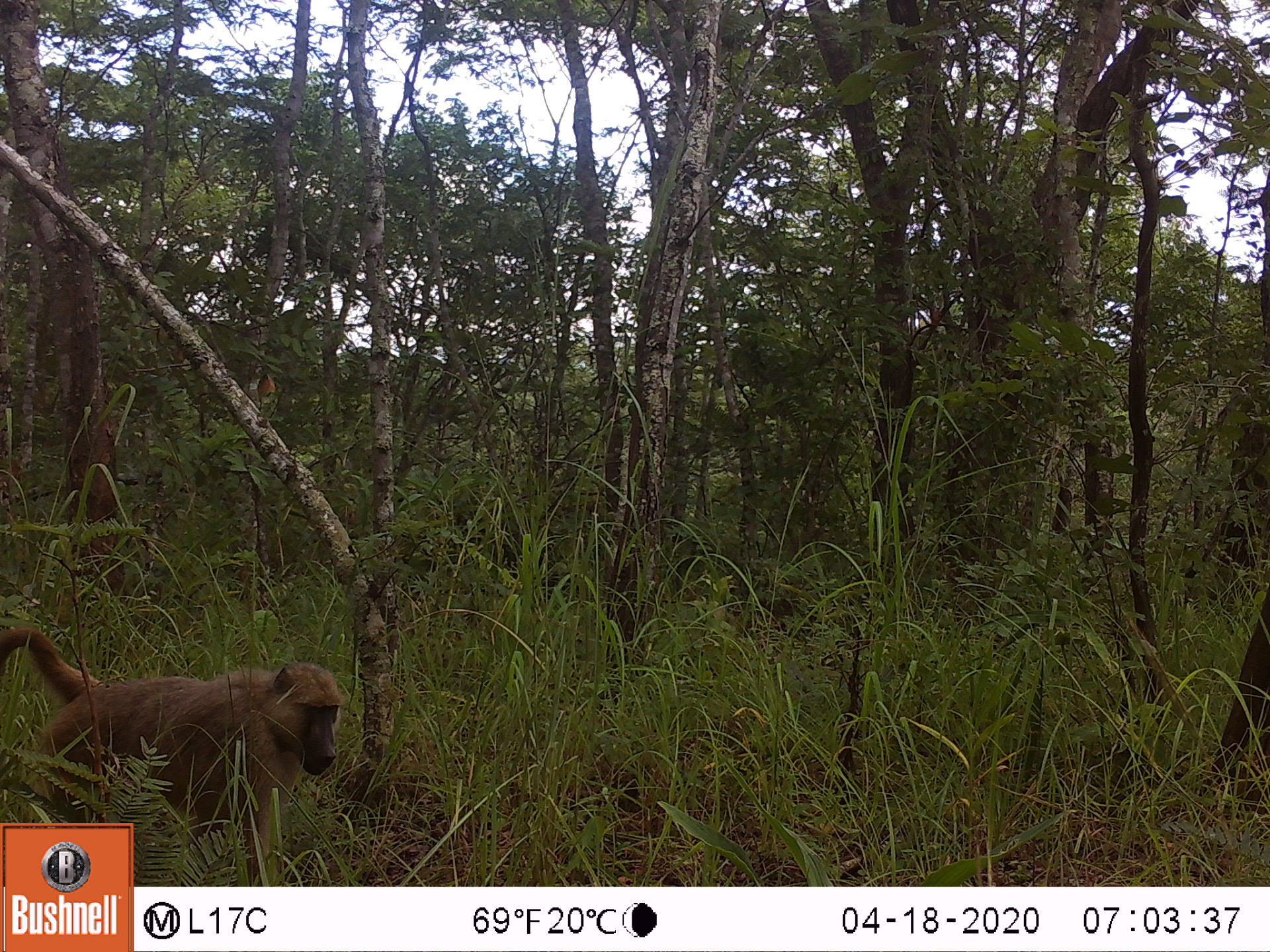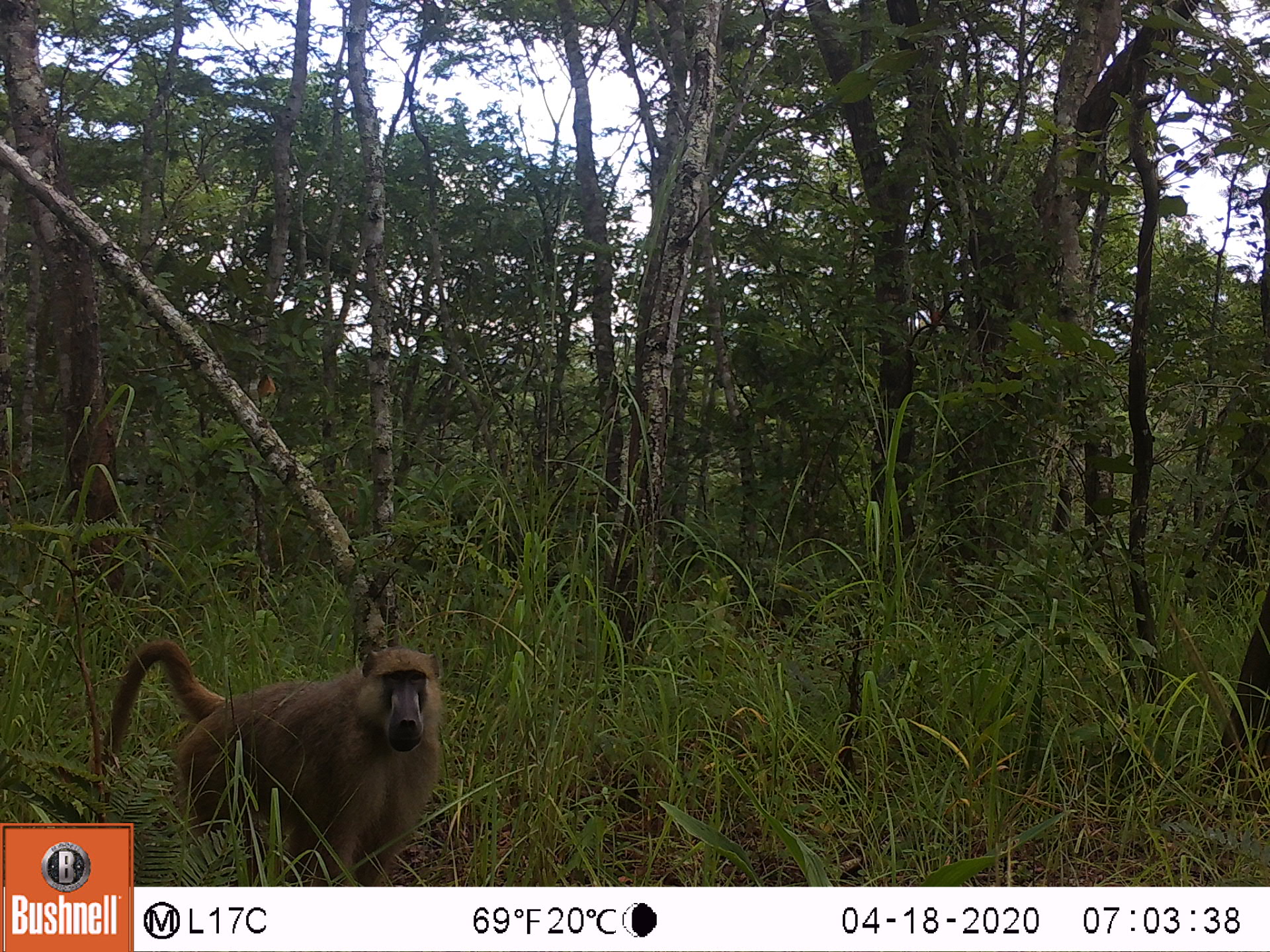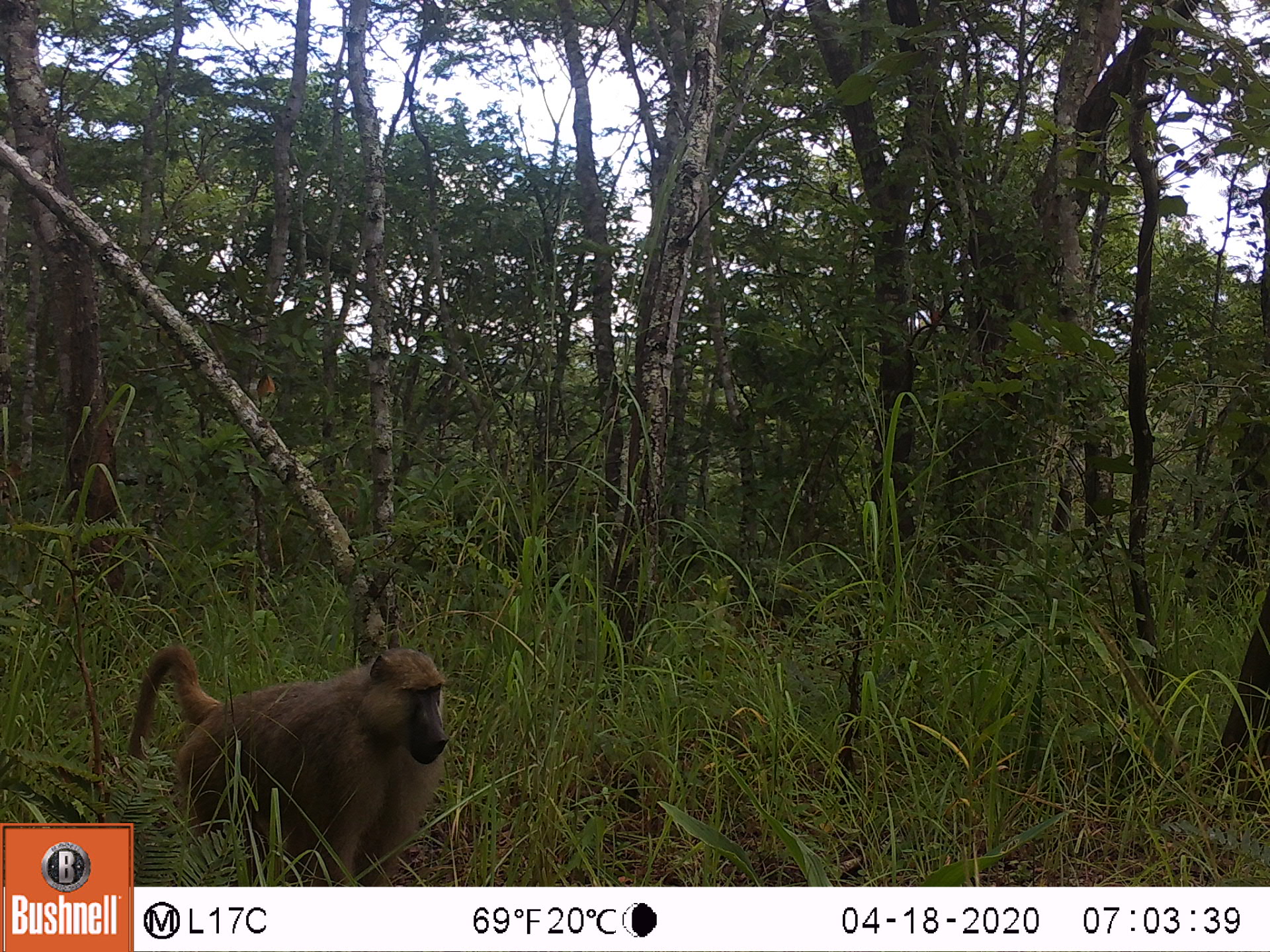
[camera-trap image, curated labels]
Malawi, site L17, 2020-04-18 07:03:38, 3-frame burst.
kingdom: Animalia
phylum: Chordata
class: Mammalia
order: Primates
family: Cercopithecidae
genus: Papio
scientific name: Papio cynocephalus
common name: yellow baboon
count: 1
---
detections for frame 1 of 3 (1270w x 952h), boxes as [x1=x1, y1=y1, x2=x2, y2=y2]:
yellow baboon: [x1=3, y1=622, x2=346, y2=819]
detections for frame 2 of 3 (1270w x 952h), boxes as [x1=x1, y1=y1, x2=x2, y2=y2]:
yellow baboon: [x1=136, y1=639, x2=440, y2=875]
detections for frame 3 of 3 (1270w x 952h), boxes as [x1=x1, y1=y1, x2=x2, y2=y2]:
yellow baboon: [x1=136, y1=641, x2=454, y2=877]